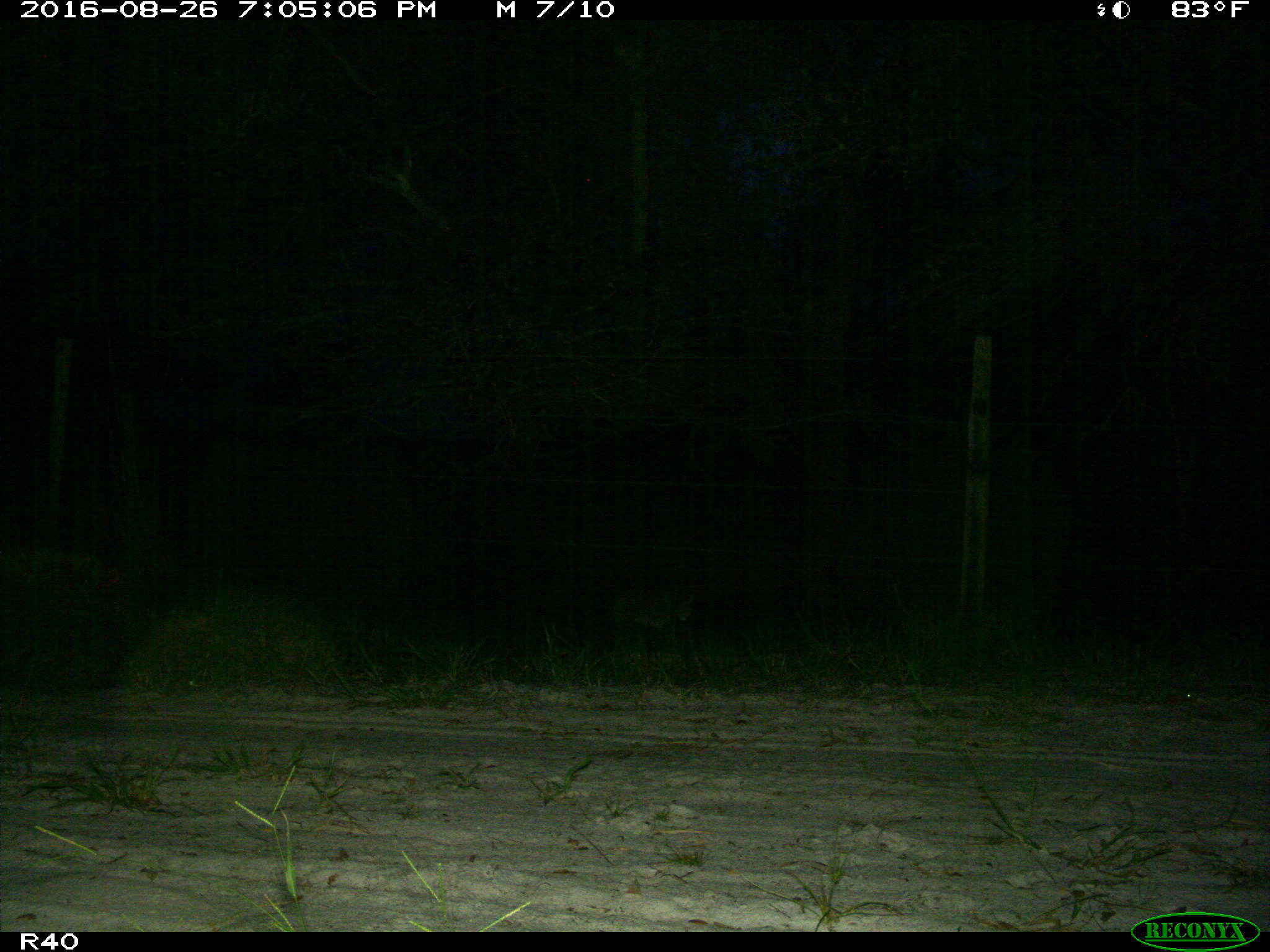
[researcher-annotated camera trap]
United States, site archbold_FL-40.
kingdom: Animalia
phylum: Chordata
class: Mammalia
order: Carnivora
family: Felidae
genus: Lynx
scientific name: Lynx rufus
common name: bobcat